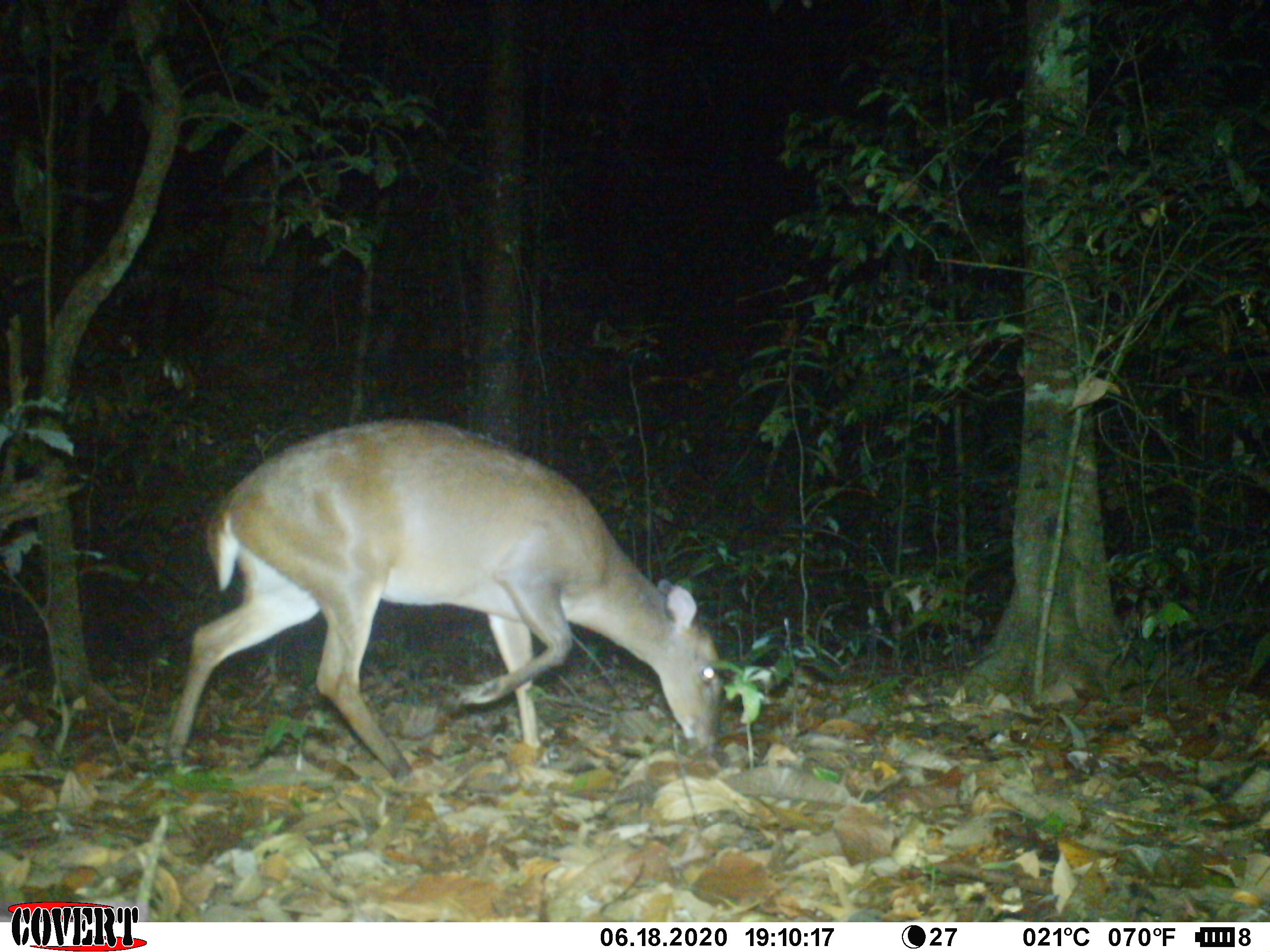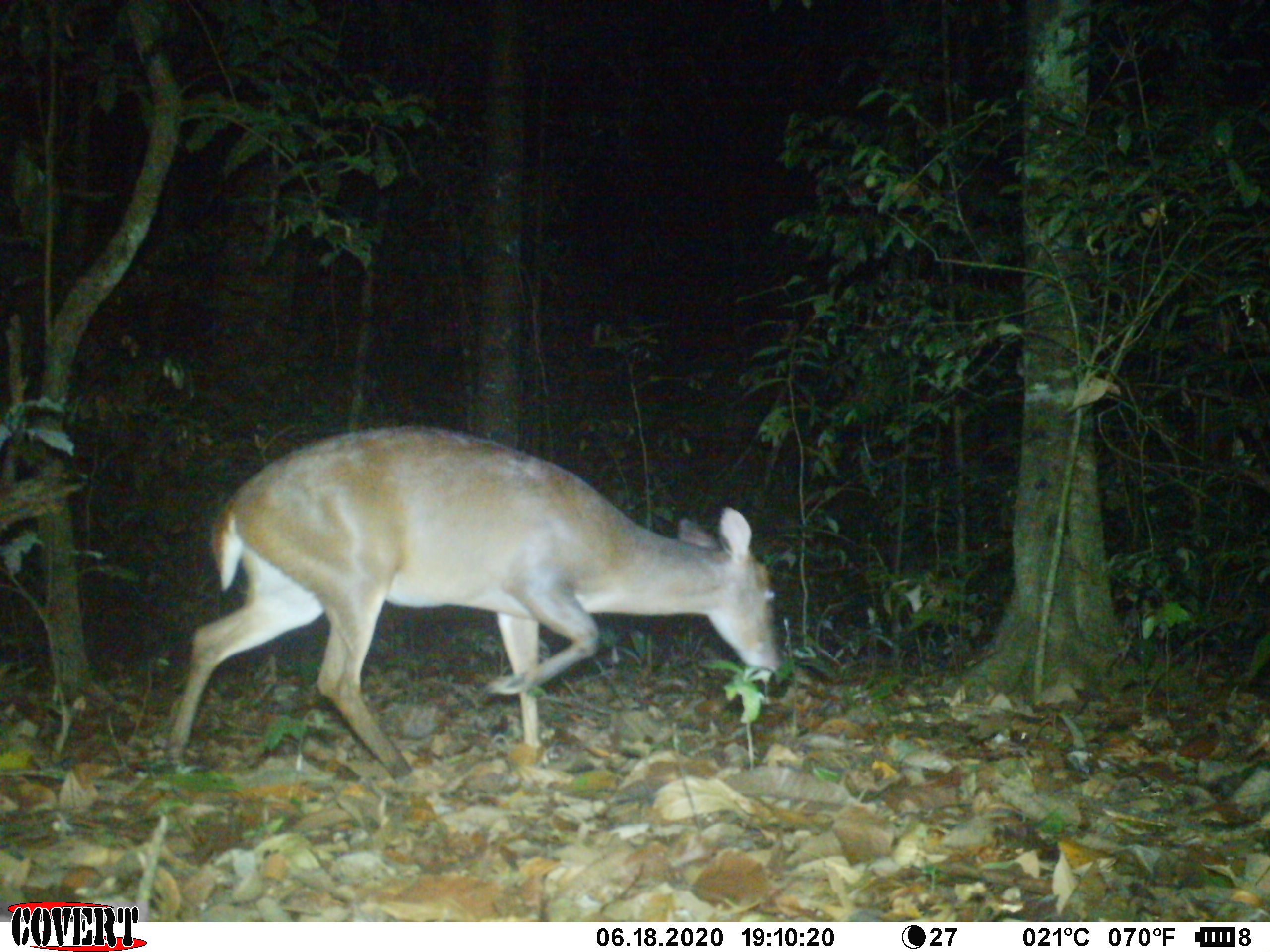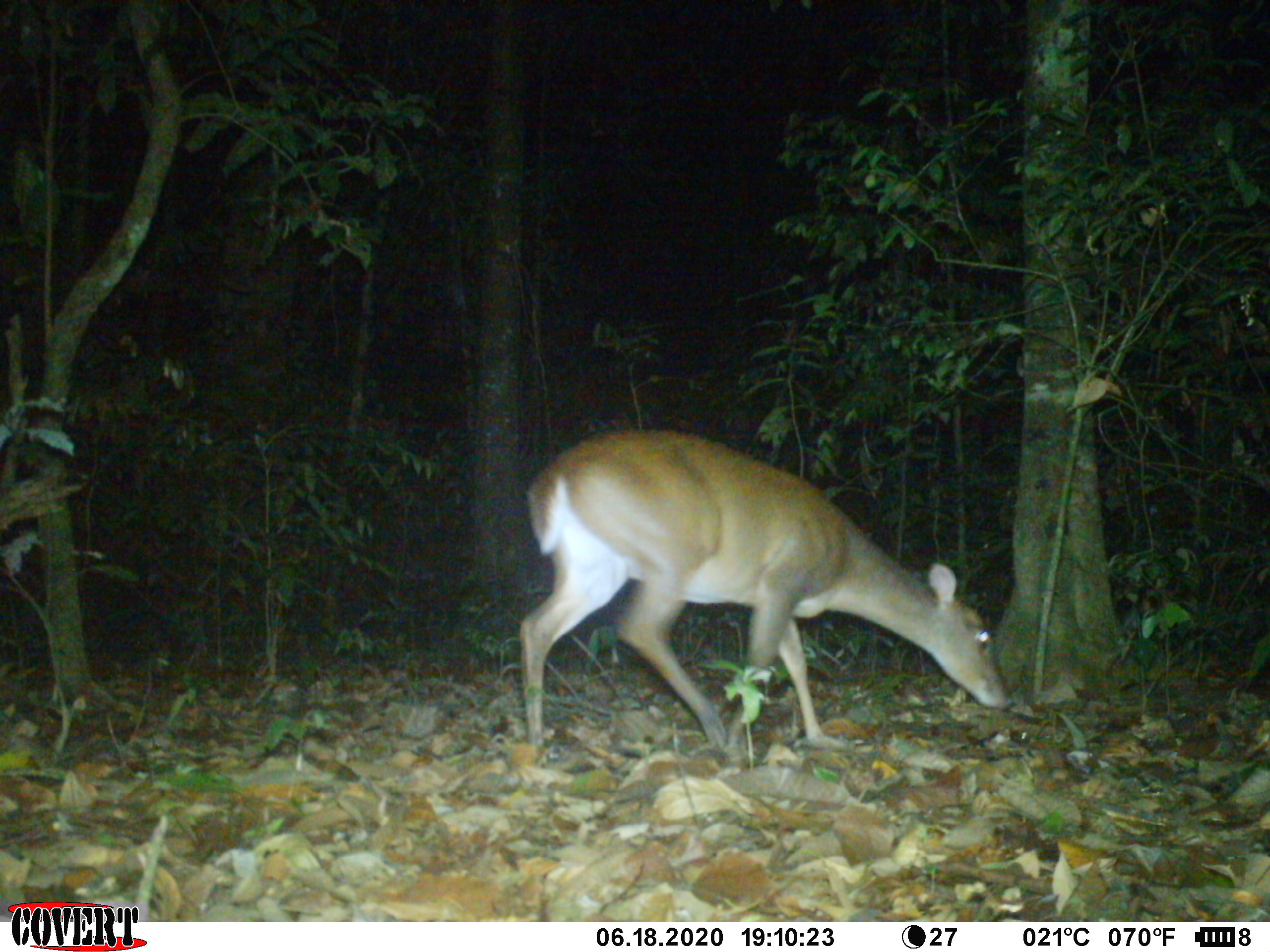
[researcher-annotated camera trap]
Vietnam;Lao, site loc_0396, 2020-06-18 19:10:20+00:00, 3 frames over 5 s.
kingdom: Animalia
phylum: Chordata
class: Mammalia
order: Artiodactyla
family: Cervidae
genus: Muntiacus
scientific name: Muntiacus vuquangensis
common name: large-antlered muntjac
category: large antlered muntjac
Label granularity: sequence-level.